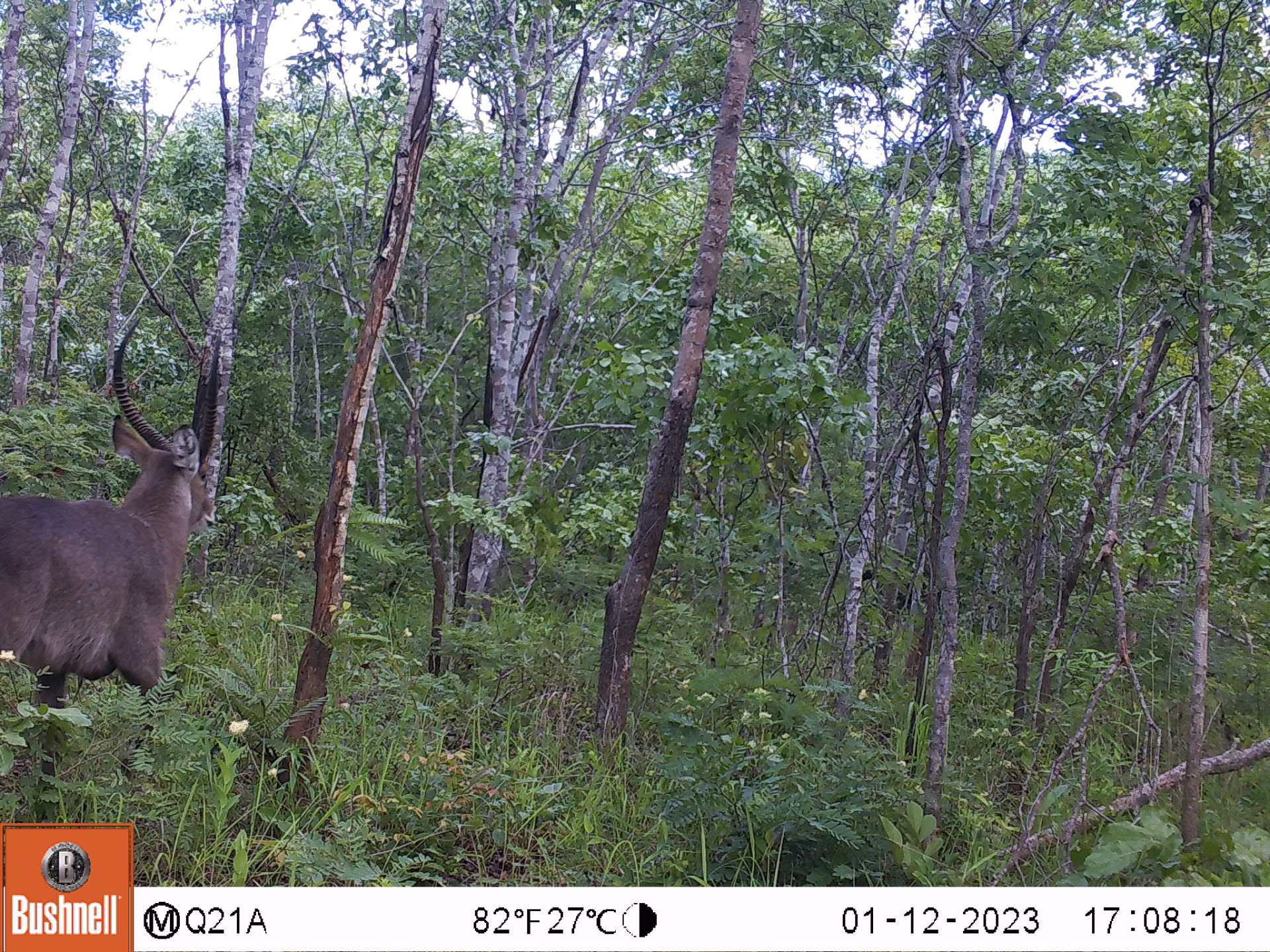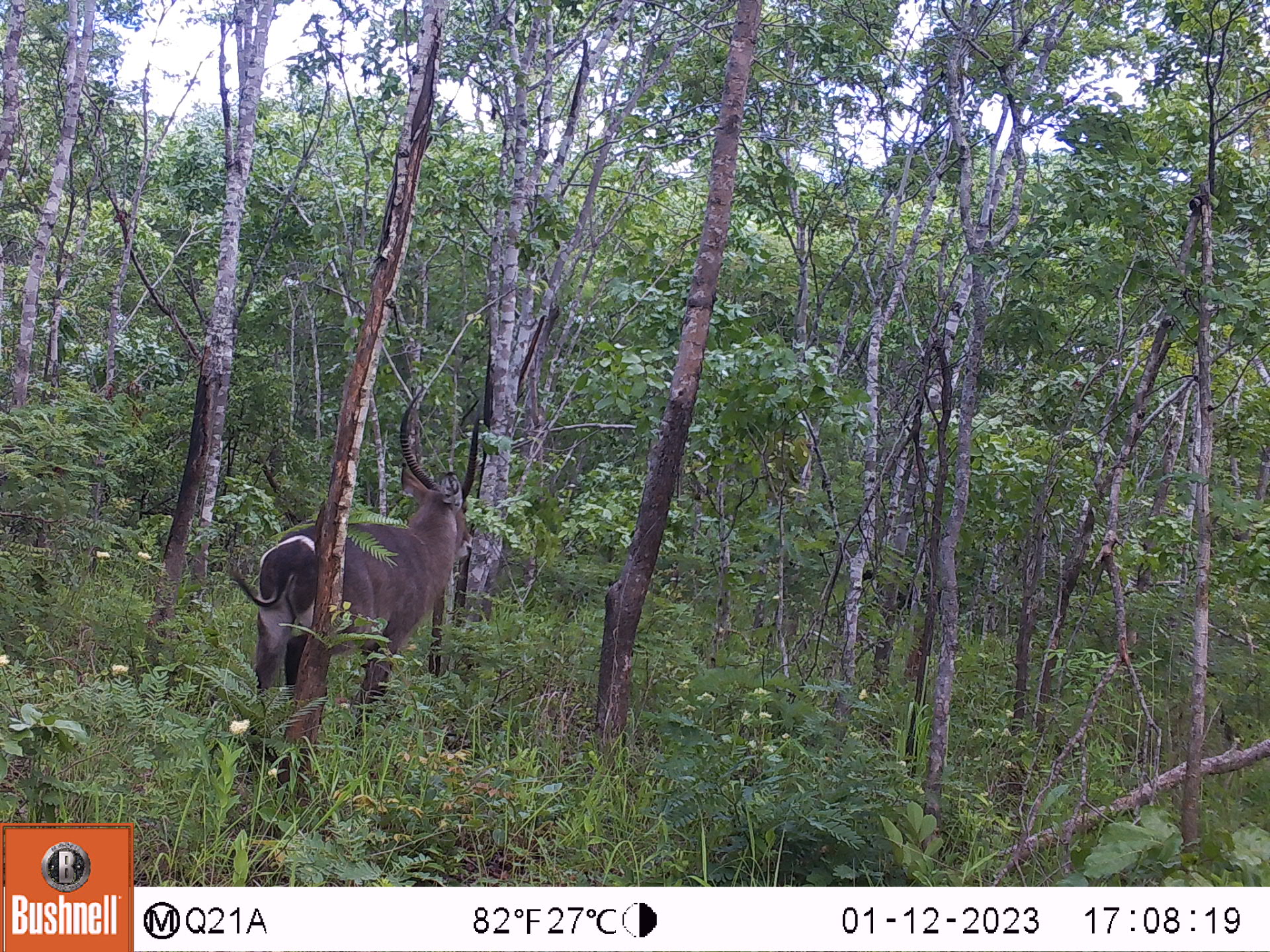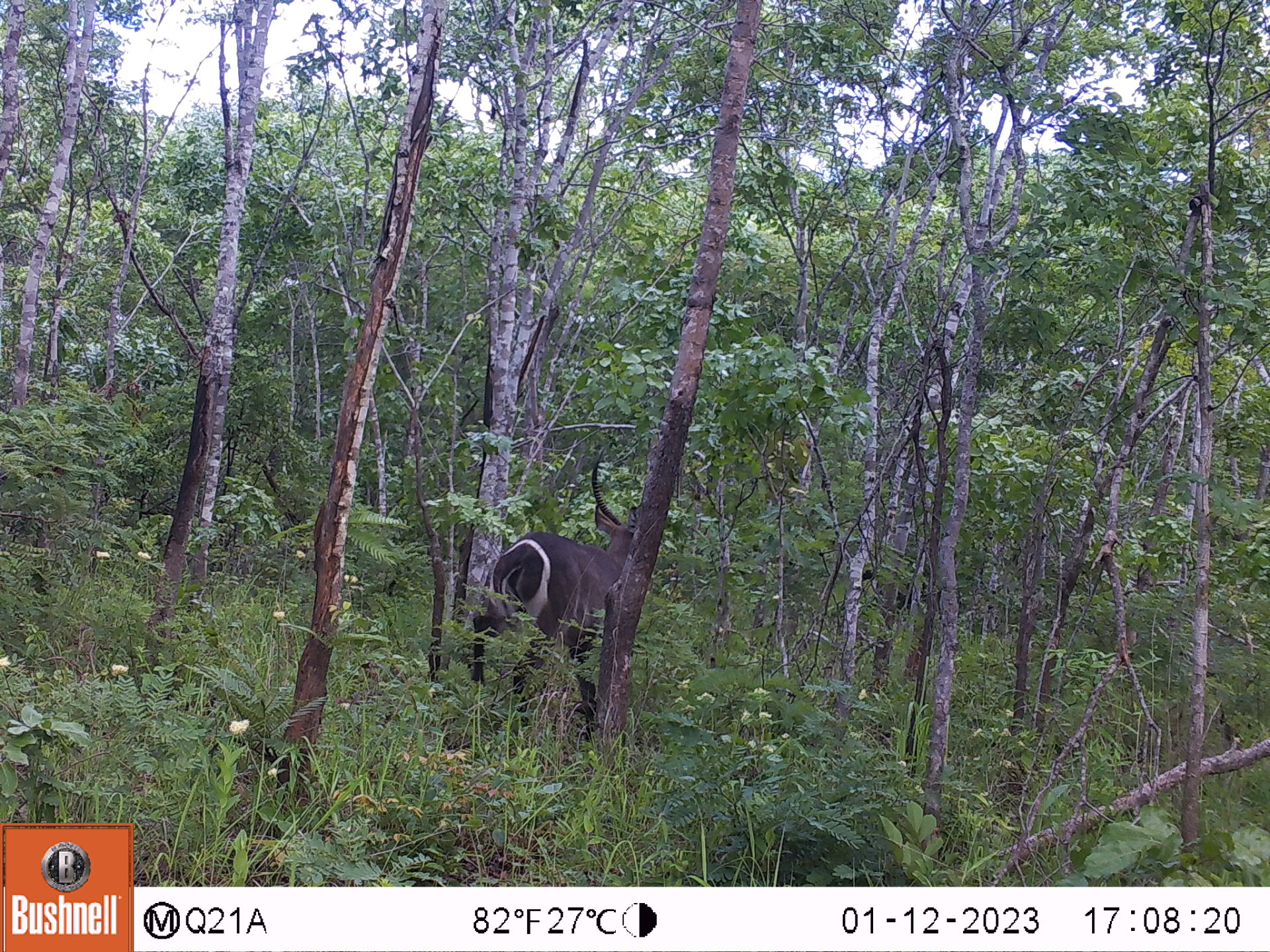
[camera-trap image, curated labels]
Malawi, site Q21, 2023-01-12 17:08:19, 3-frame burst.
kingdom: Animalia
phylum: Chordata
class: Mammalia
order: Artiodactyla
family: Bovidae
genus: Kobus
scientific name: Kobus ellipsiprymnus ellipsiprymnus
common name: common waterbuck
Common waterbuck (Kobus ellipsiprymnus ellipsiprymnus), count 1.